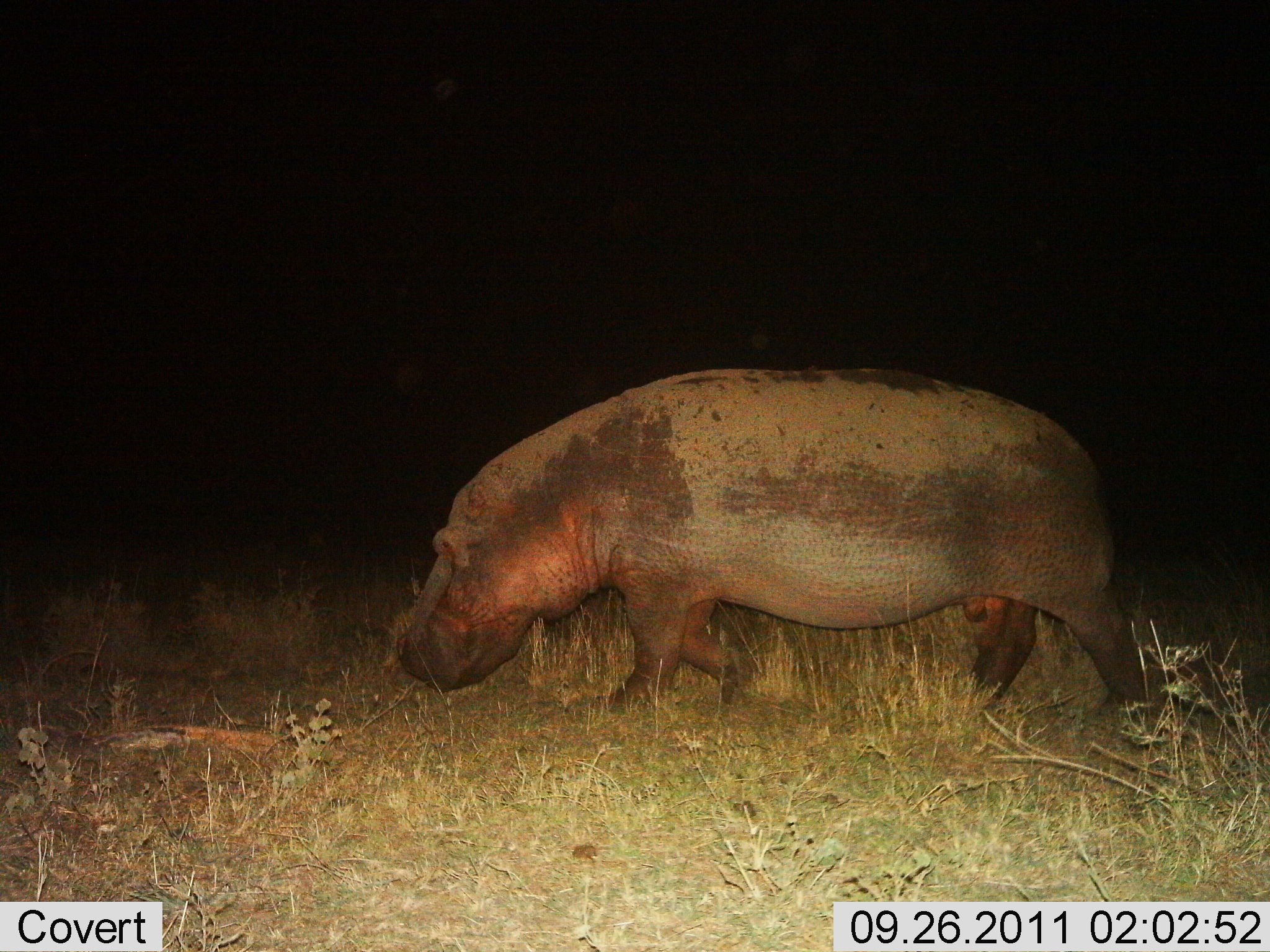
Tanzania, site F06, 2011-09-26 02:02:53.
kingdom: Animalia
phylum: Chordata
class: Mammalia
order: Artiodactyla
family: Hippopotamidae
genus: Hippopotamus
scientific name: Hippopotamus amphibius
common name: hippopotamus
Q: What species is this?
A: Hippopotamus (Hippopotamus amphibius).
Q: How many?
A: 1.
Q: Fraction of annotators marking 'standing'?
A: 7%.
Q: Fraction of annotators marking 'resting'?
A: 0%.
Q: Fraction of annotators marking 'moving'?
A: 87%.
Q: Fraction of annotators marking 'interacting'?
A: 0%.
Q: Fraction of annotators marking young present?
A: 0%.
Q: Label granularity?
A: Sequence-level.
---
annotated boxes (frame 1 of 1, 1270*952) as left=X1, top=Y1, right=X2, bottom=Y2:
animal: left=387, top=360, right=1154, bottom=717